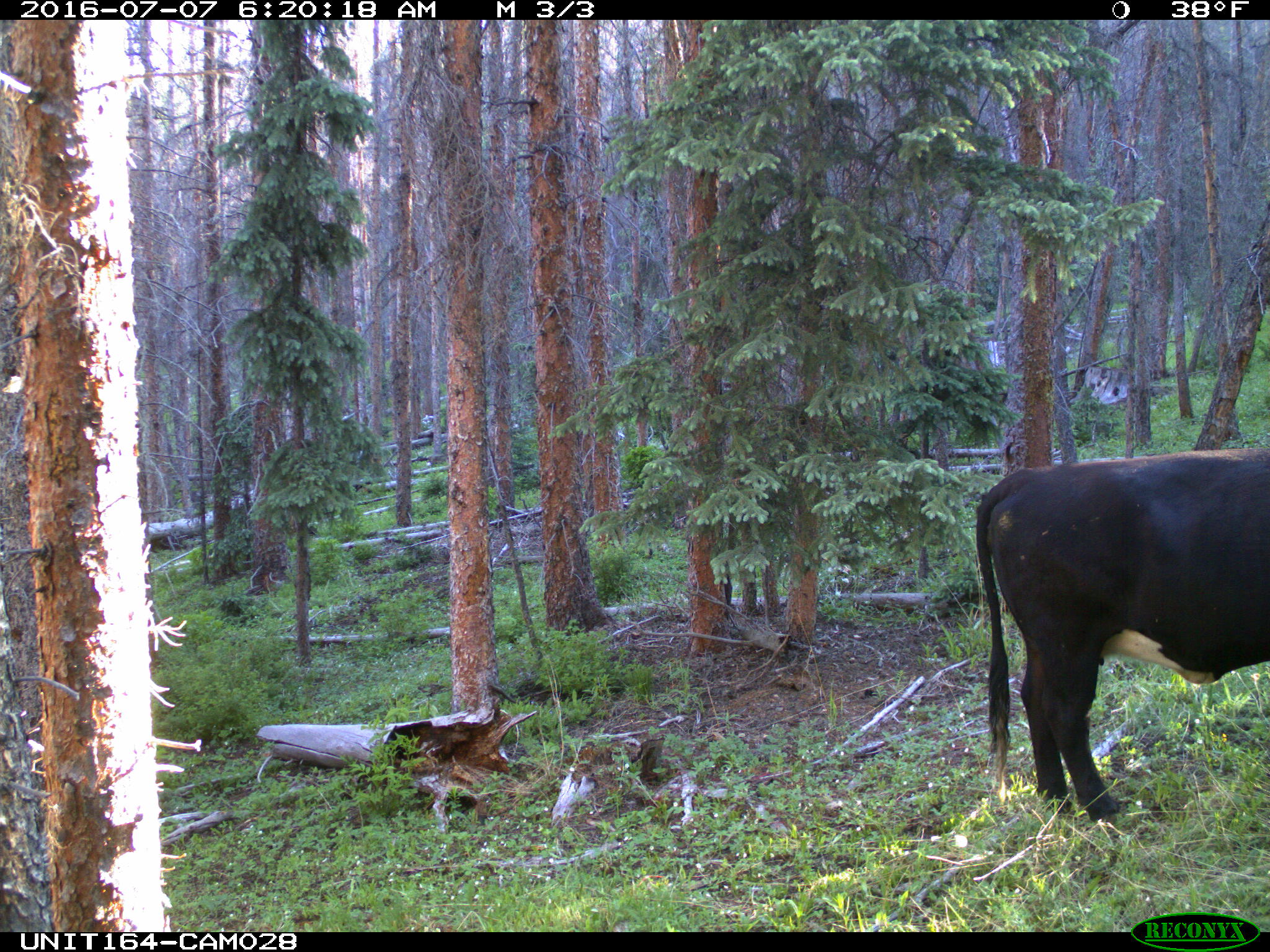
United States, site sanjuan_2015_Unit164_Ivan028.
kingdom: Animalia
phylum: Chordata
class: Mammalia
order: Artiodactyla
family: Bovidae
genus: Bos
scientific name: Bos taurus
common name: domestic cow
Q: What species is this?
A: Bos taurus (domestic cow).